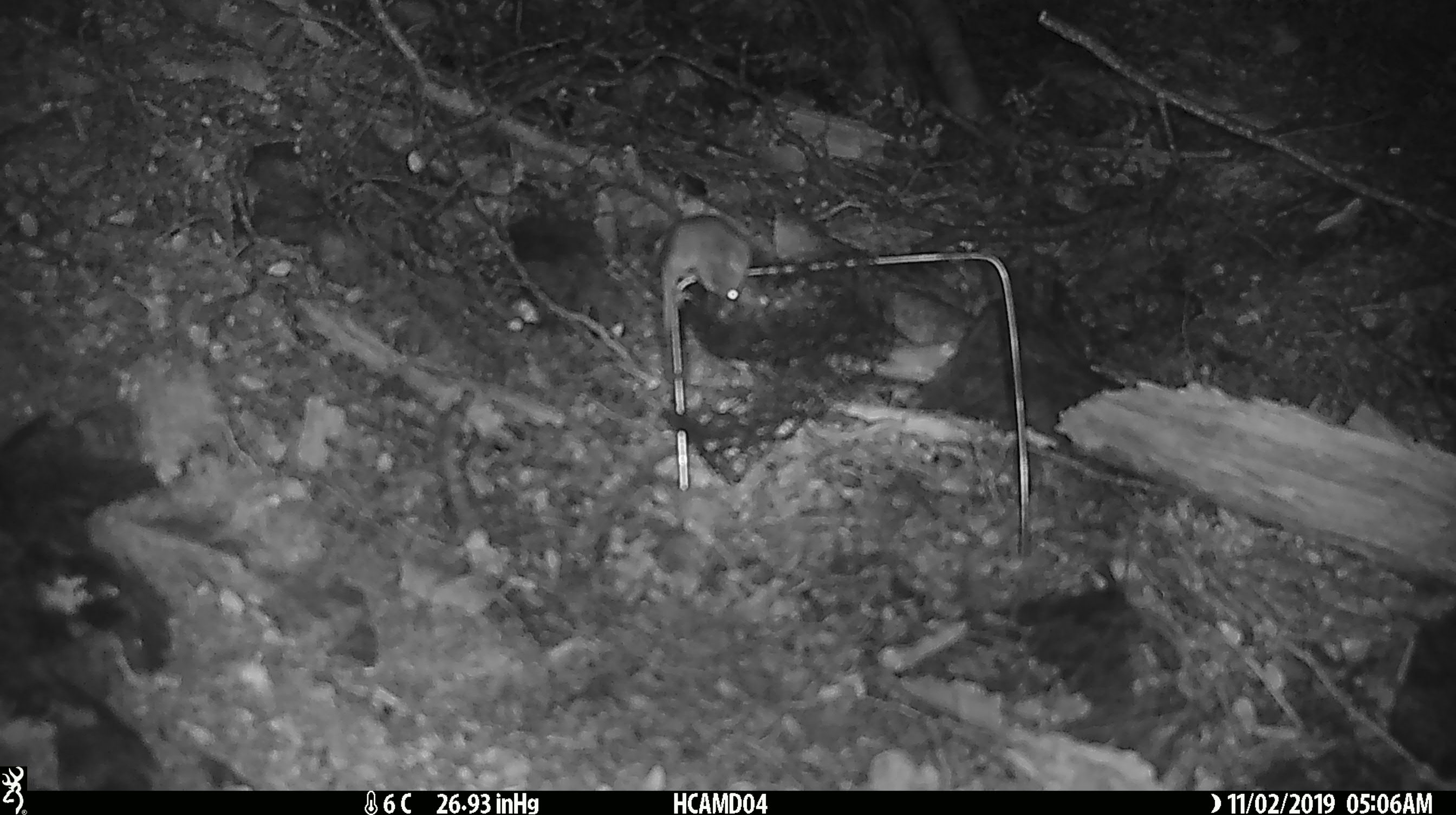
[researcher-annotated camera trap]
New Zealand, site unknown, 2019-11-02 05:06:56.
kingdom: Animalia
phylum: Chordata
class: Mammalia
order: Rodentia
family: Muridae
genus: Mus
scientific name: Mus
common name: mouse